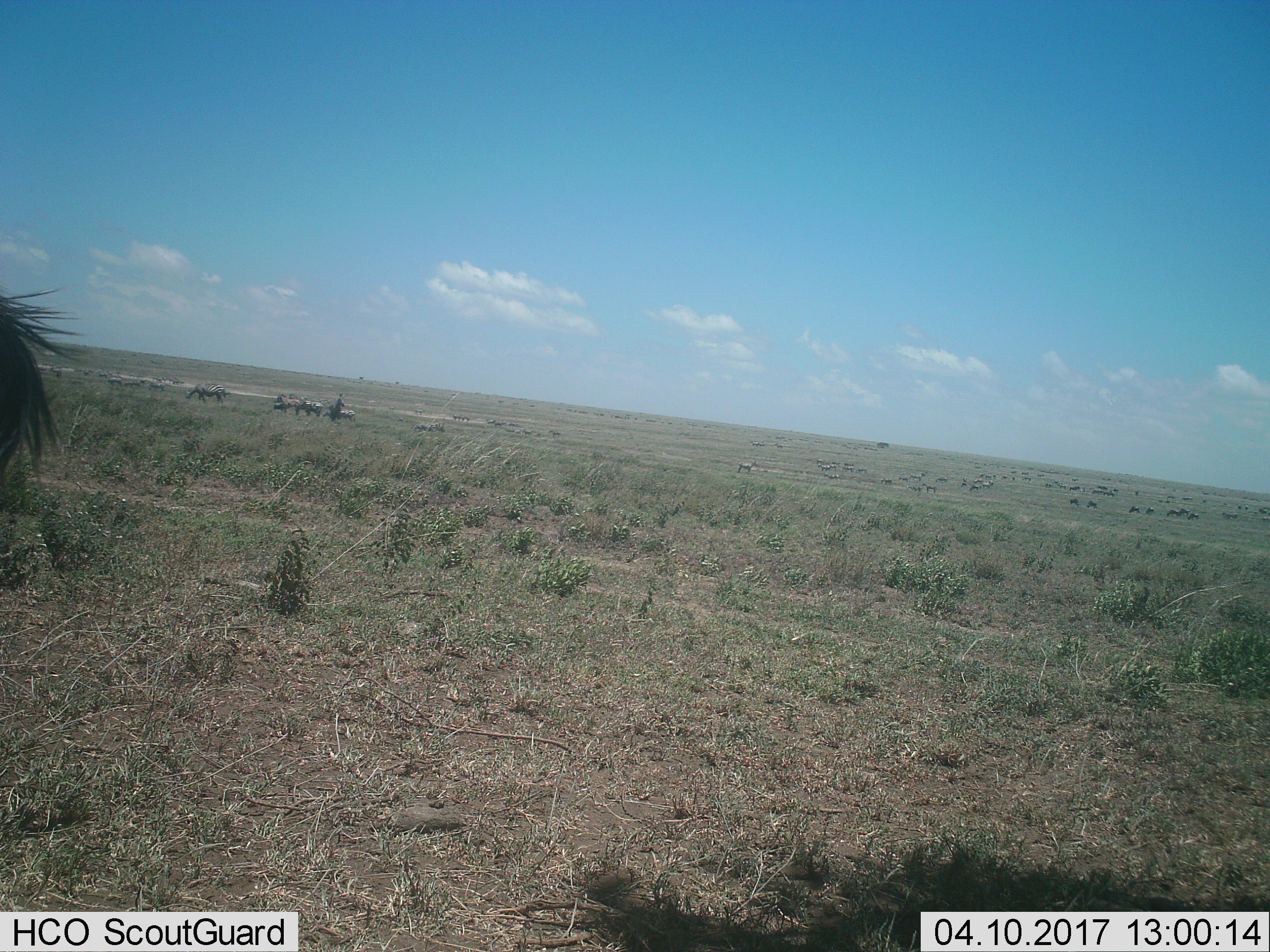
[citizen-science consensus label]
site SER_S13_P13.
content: unidentified animal